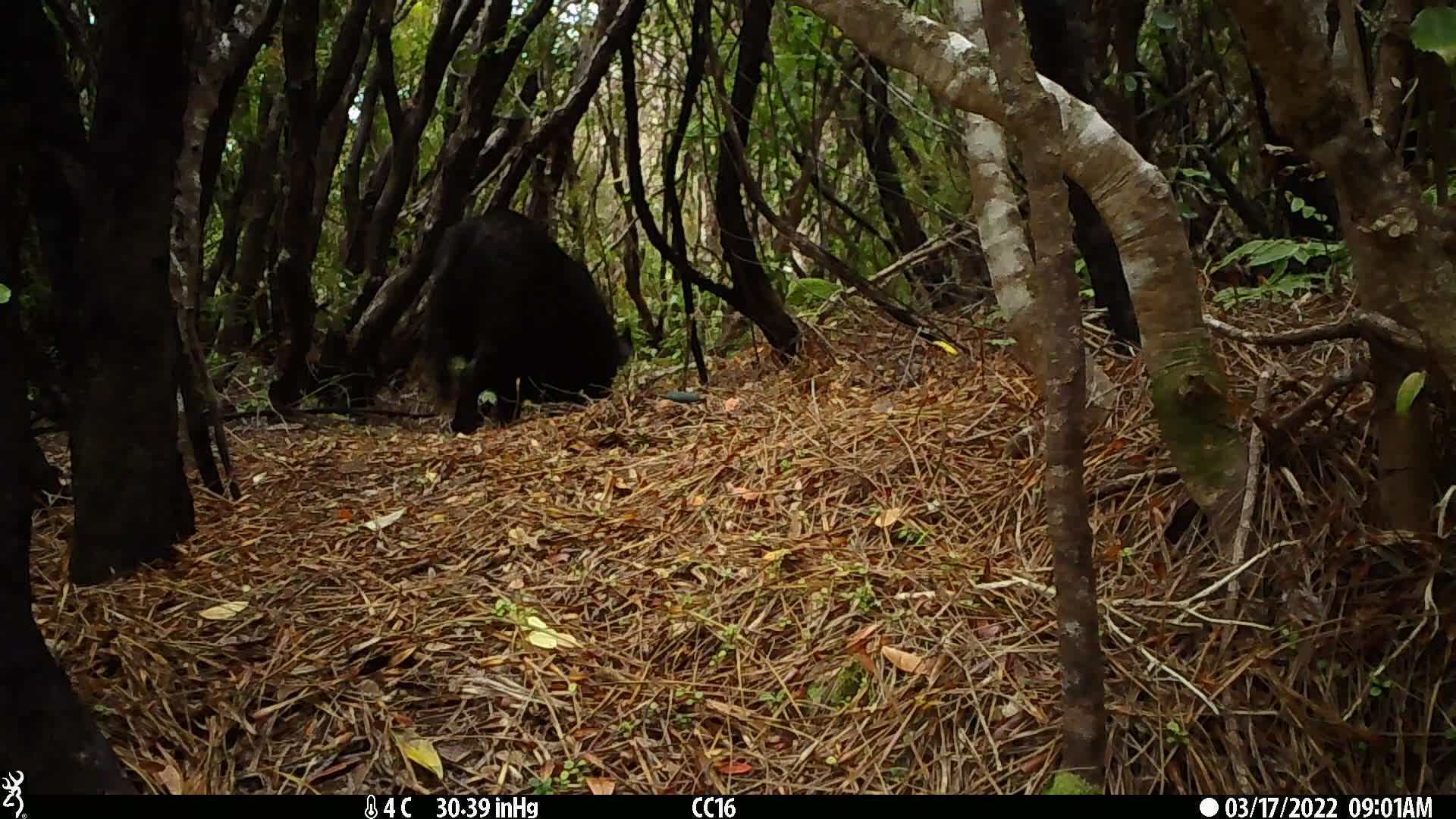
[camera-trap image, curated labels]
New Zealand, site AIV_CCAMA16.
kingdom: Animalia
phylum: Chordata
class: Mammalia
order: Artiodactyla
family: Suidae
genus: Sus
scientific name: Sus scrofa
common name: pig